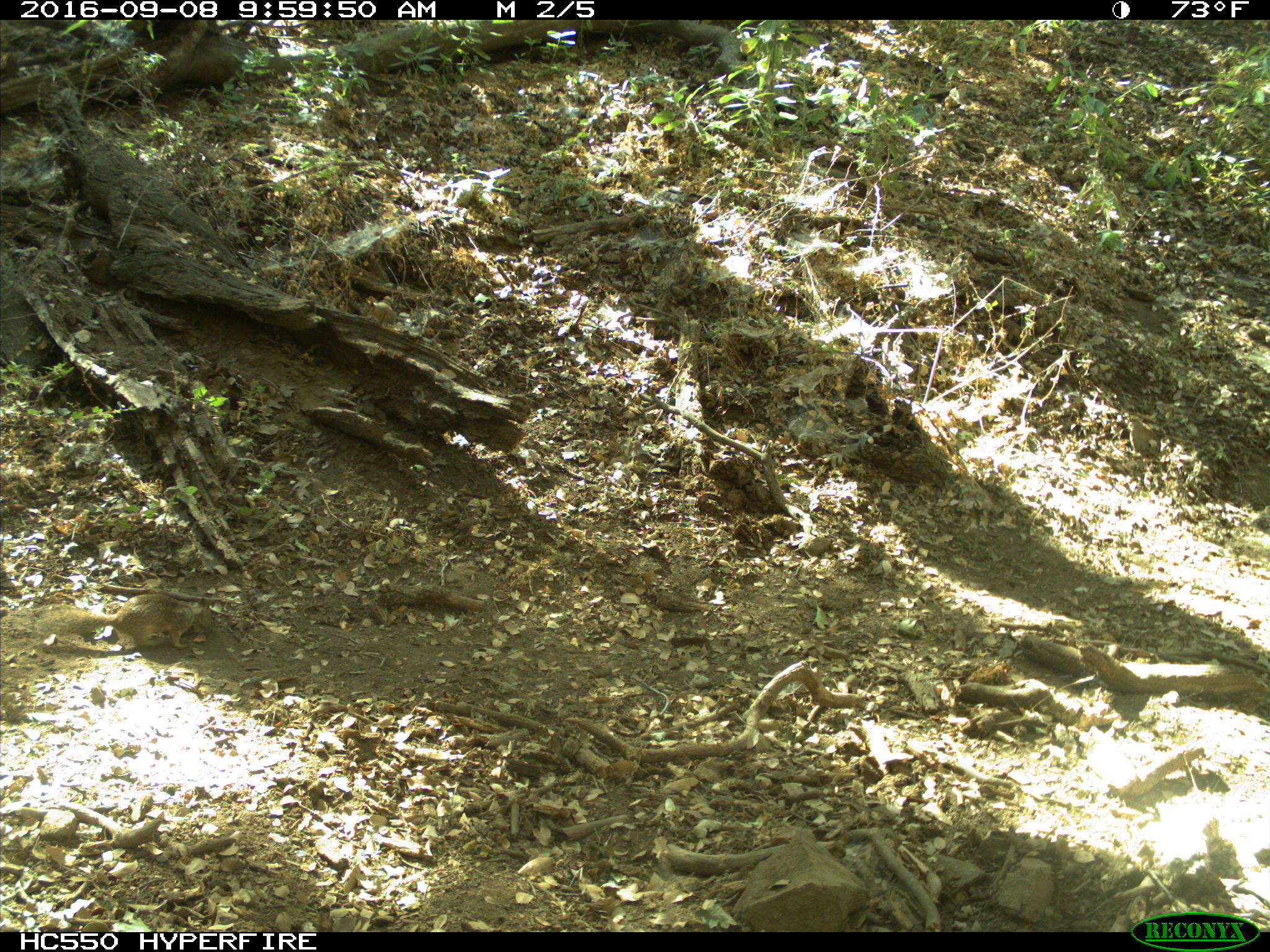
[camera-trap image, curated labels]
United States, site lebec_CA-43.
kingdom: Animalia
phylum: Chordata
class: Mammalia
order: Rodentia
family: Sciuridae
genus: Otospermophilus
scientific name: Otospermophilus beecheyi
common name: california ground squirrel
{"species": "Otospermophilus beecheyi (california ground squirrel)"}